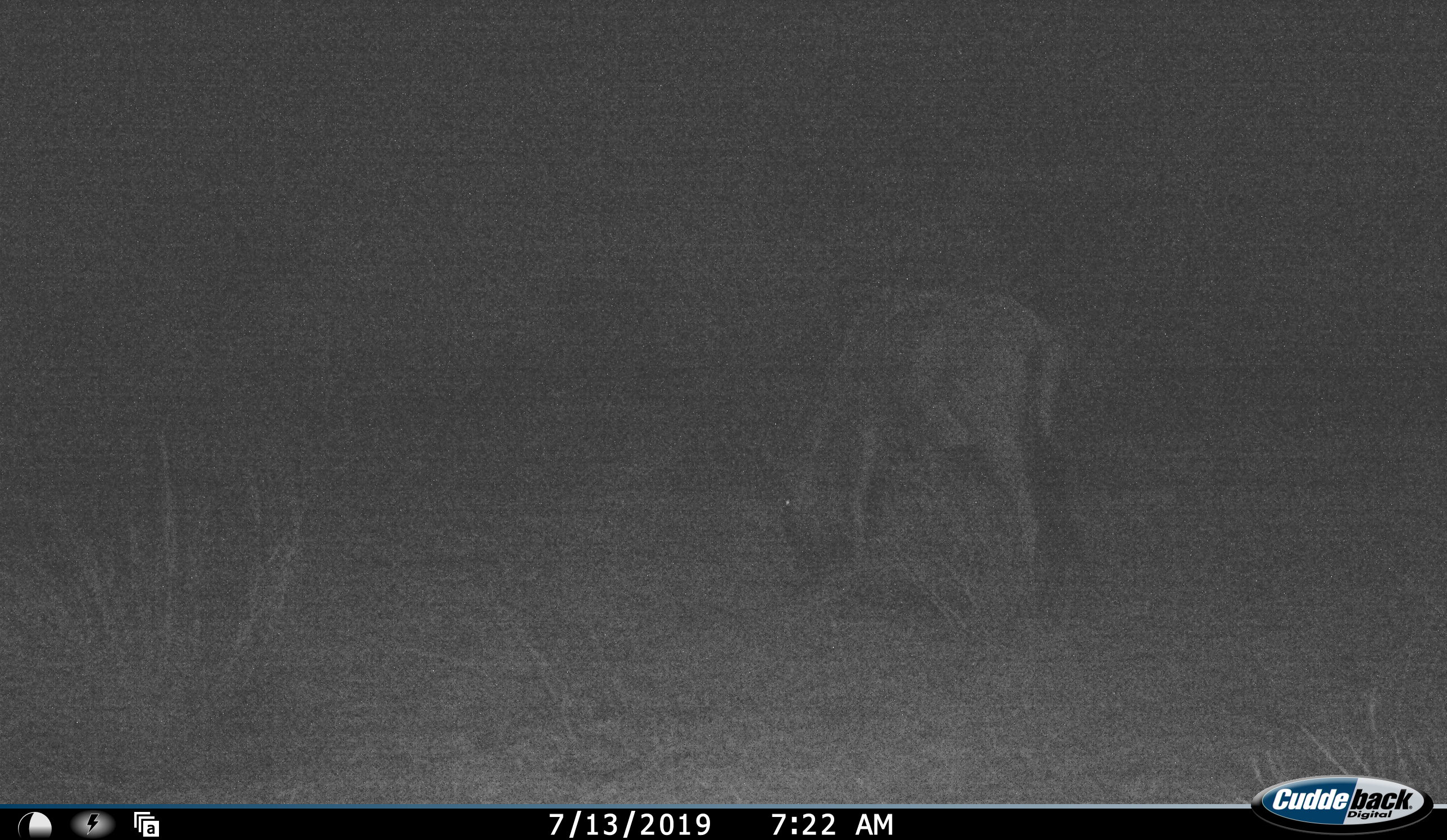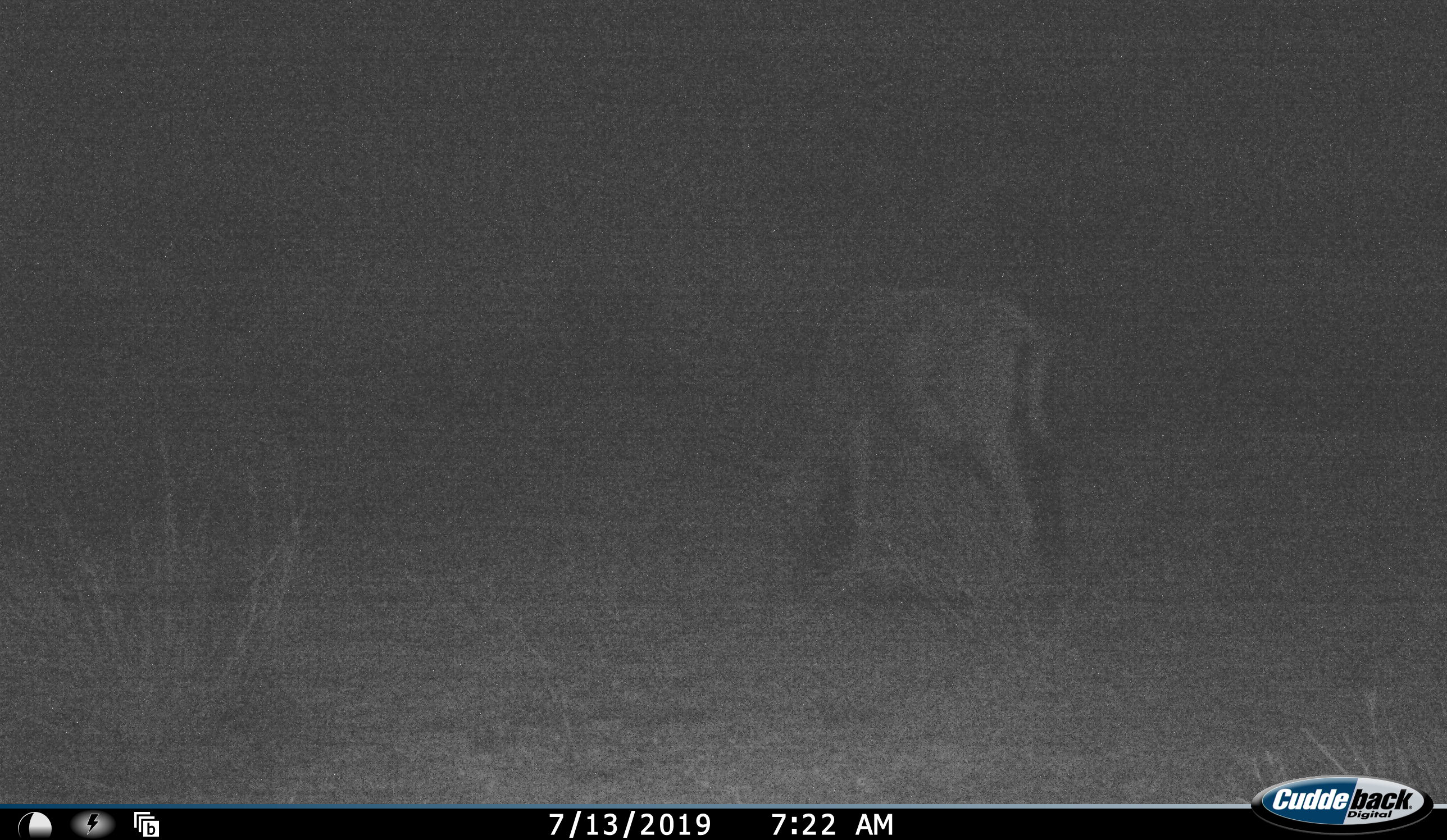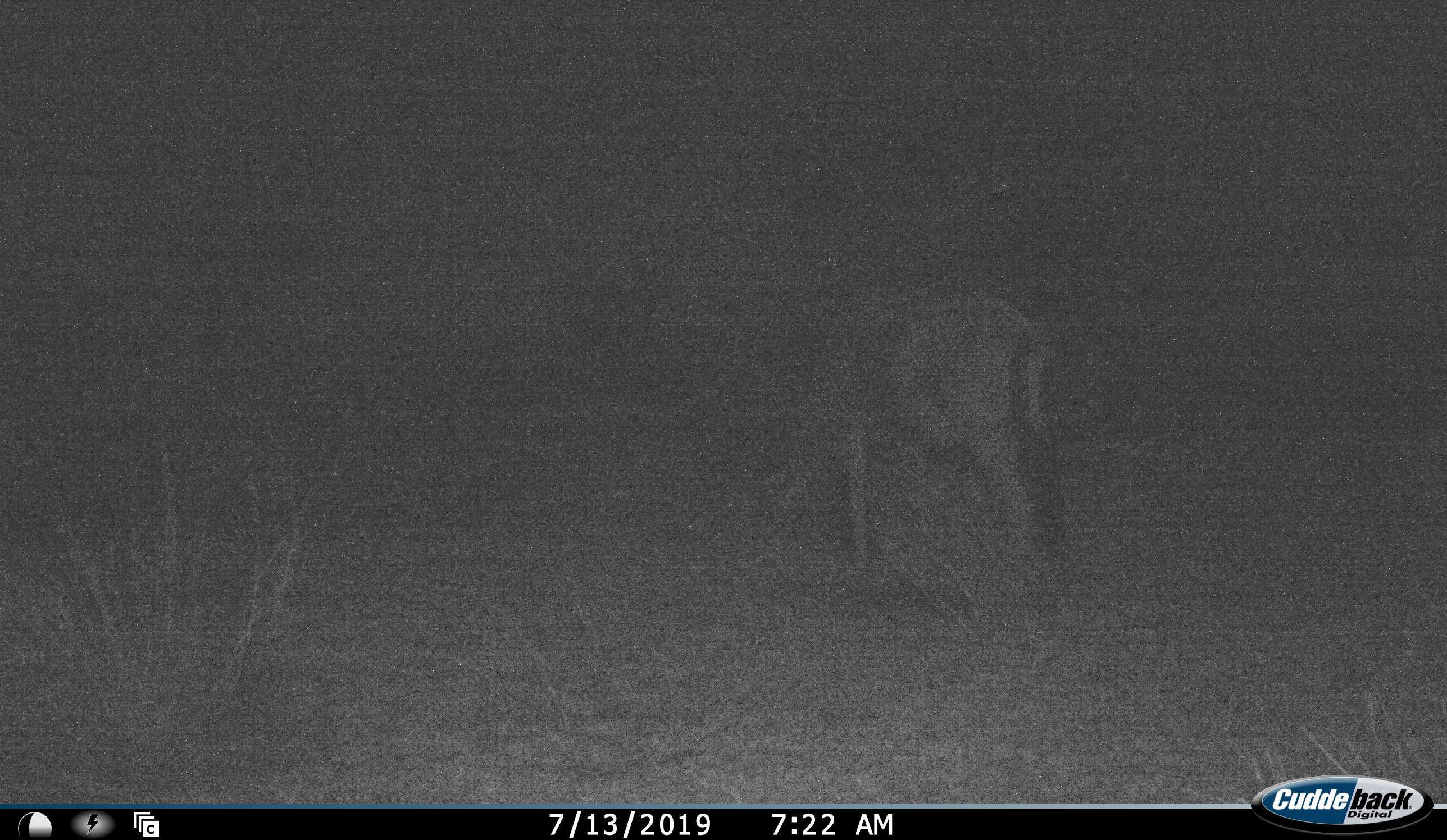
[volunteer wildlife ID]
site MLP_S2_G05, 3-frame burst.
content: unidentified animal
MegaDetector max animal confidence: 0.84